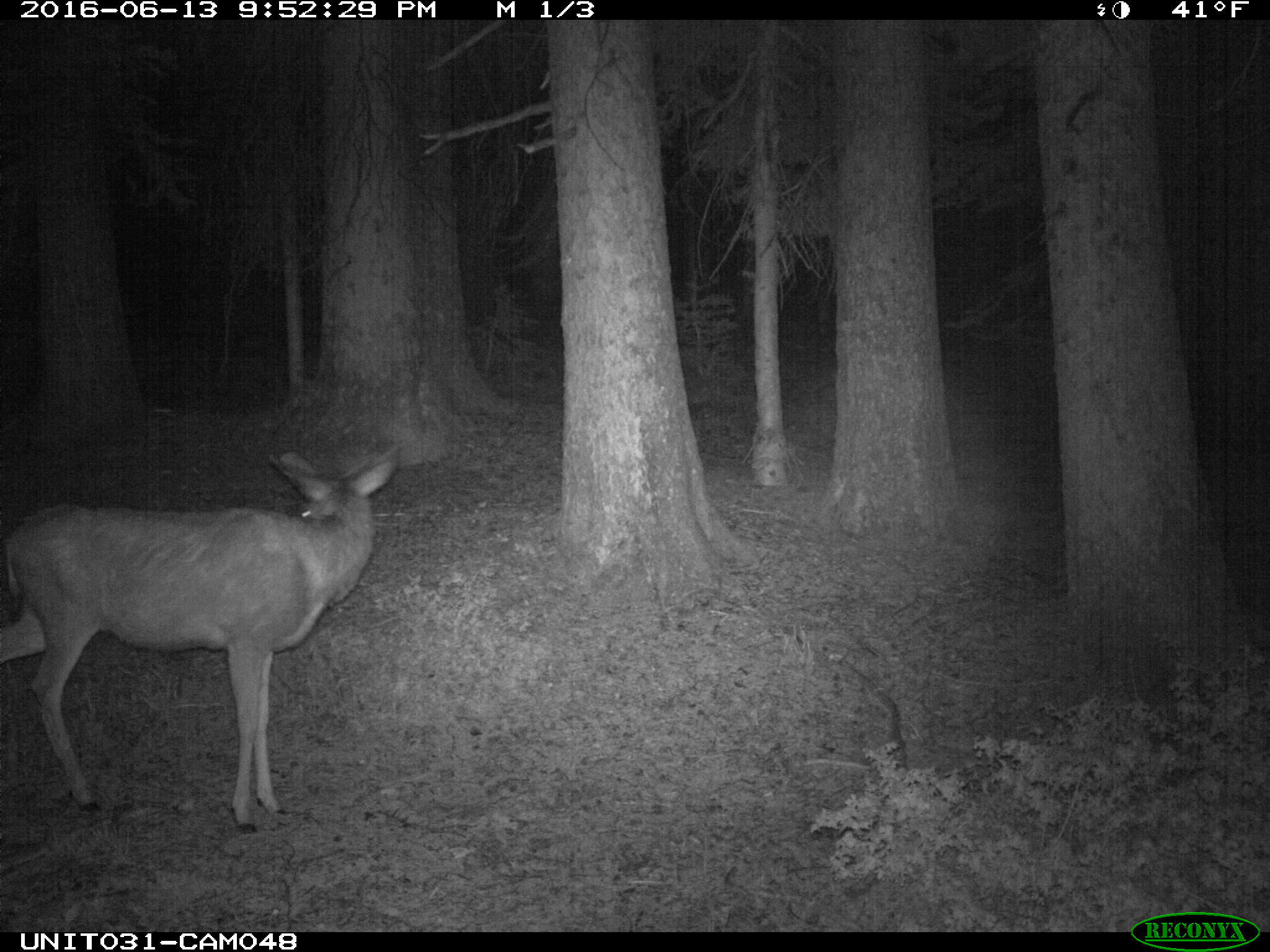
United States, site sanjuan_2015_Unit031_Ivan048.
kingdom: Animalia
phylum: Chordata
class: Mammalia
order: Artiodactyla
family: Cervidae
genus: Odocoileus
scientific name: Odocoileus hemionus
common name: mule deer